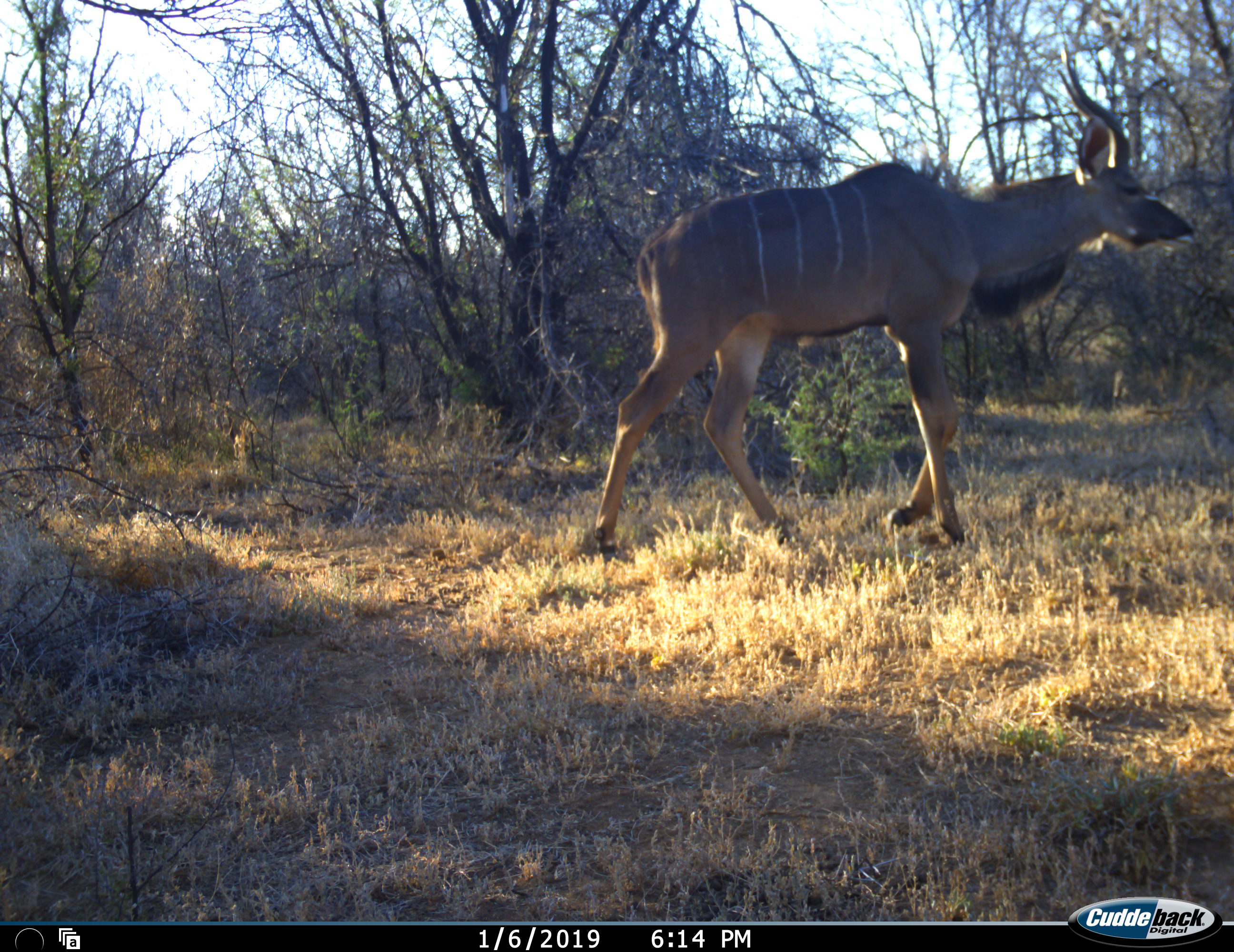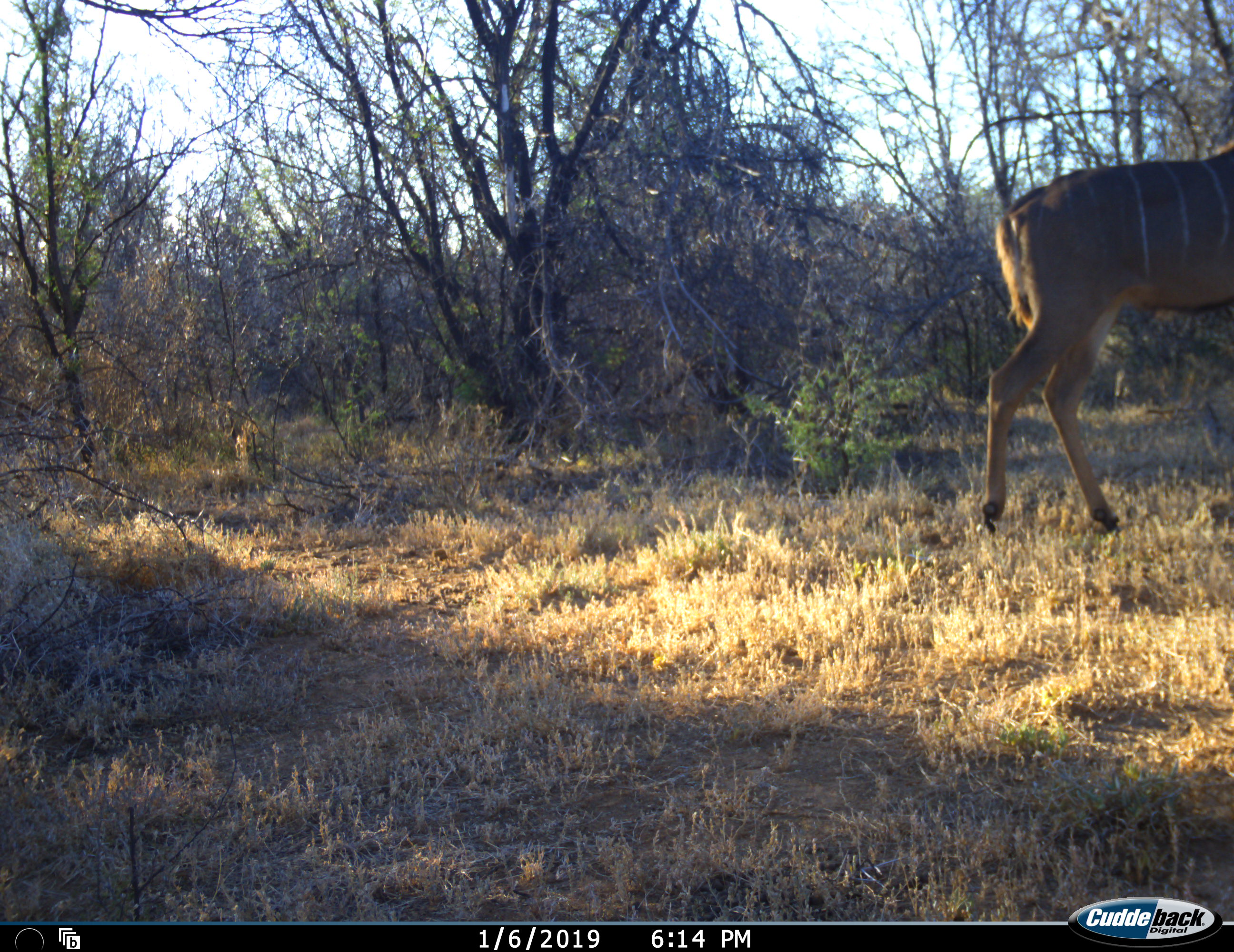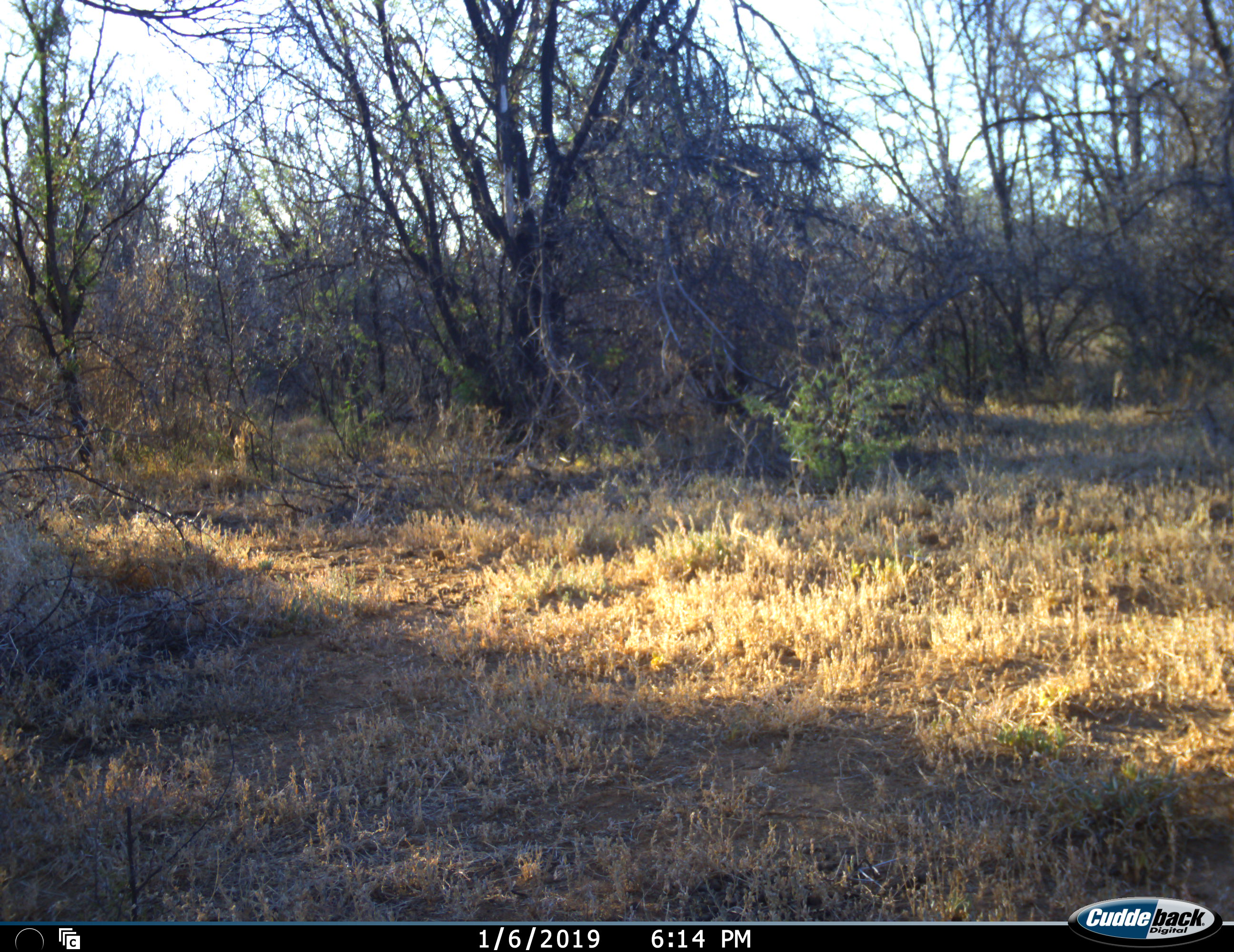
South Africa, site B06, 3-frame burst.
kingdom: Animalia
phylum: Chordata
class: Mammalia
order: Artiodactyla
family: Bovidae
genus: Tragelaphus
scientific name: Tragelaphus strepsiceros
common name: greater kudu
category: kudu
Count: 1.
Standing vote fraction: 12%.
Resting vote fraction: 0%.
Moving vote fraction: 100%.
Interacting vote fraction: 0%.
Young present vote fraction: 0%.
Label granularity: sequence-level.